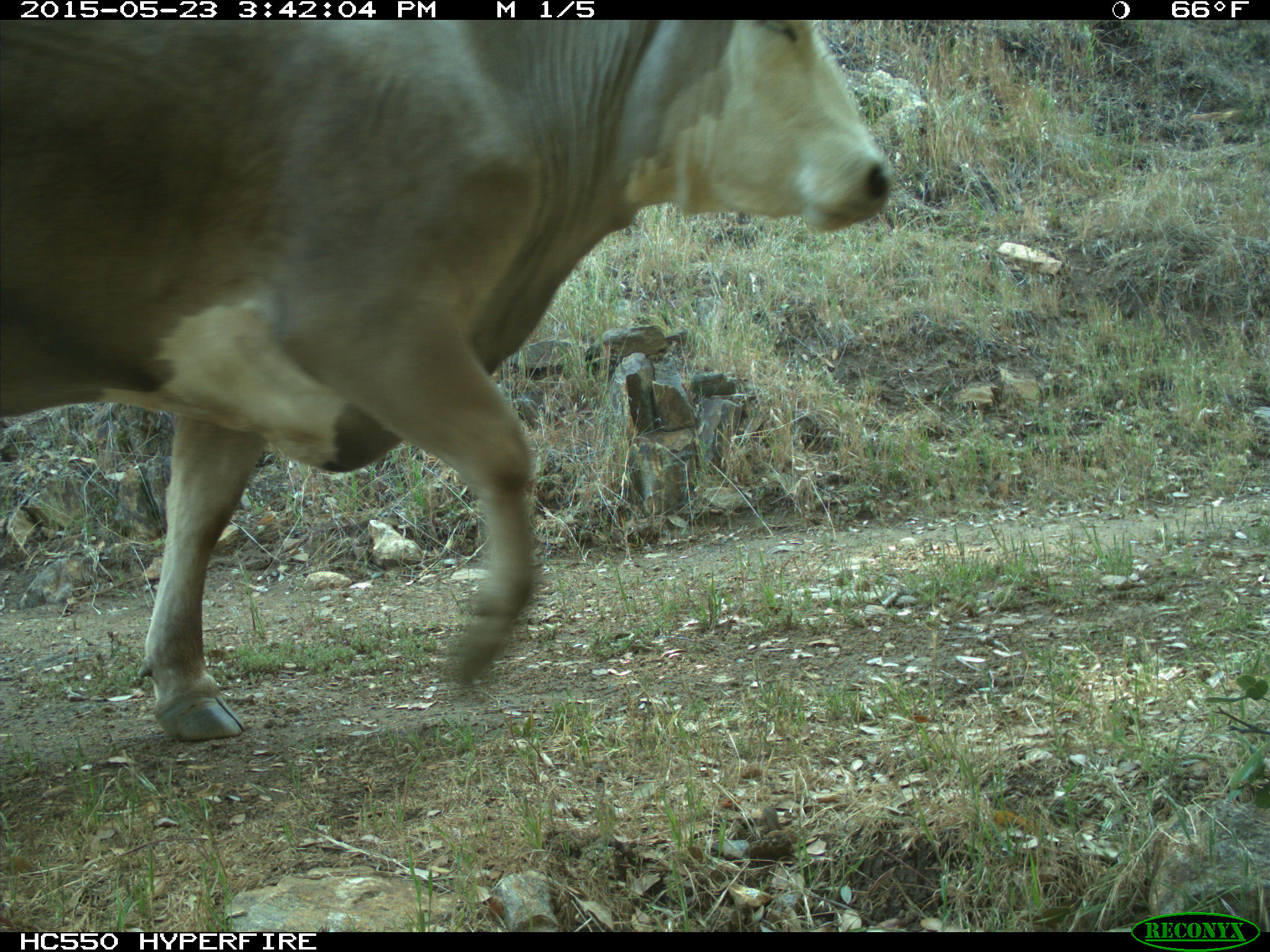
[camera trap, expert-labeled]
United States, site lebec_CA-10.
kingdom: Animalia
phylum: Chordata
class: Mammalia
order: Artiodactyla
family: Bovidae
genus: Bos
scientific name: Bos taurus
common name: domestic cow